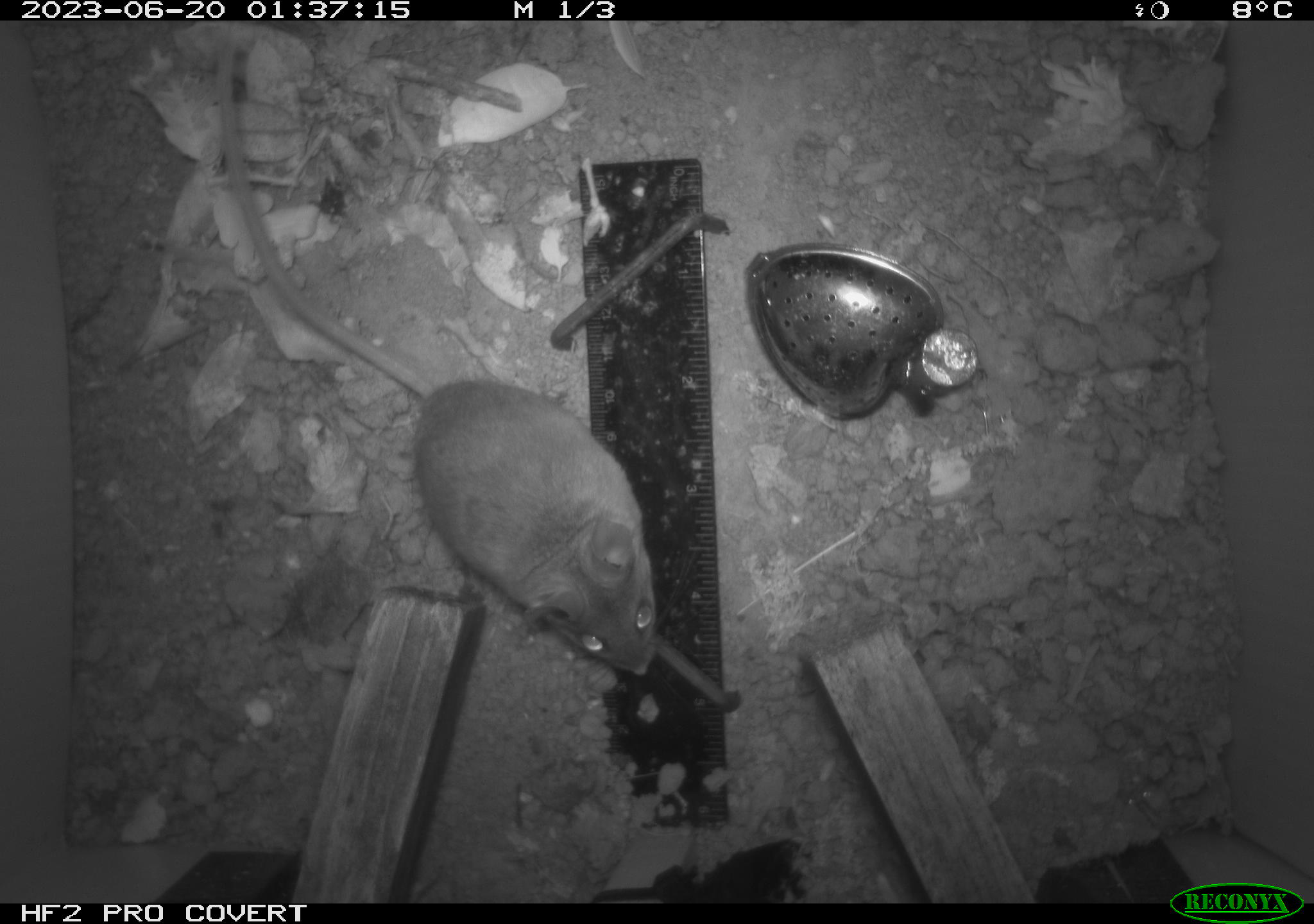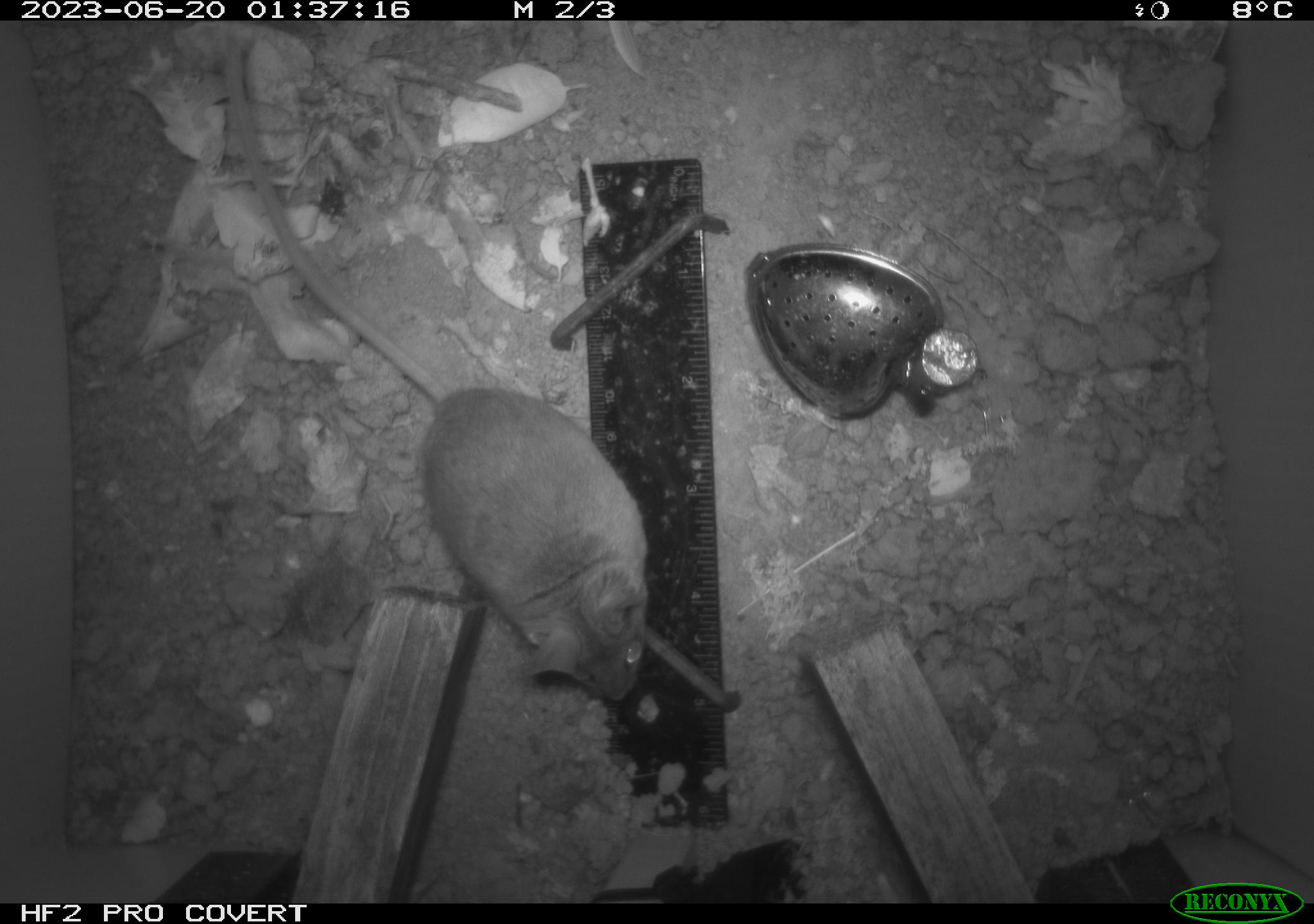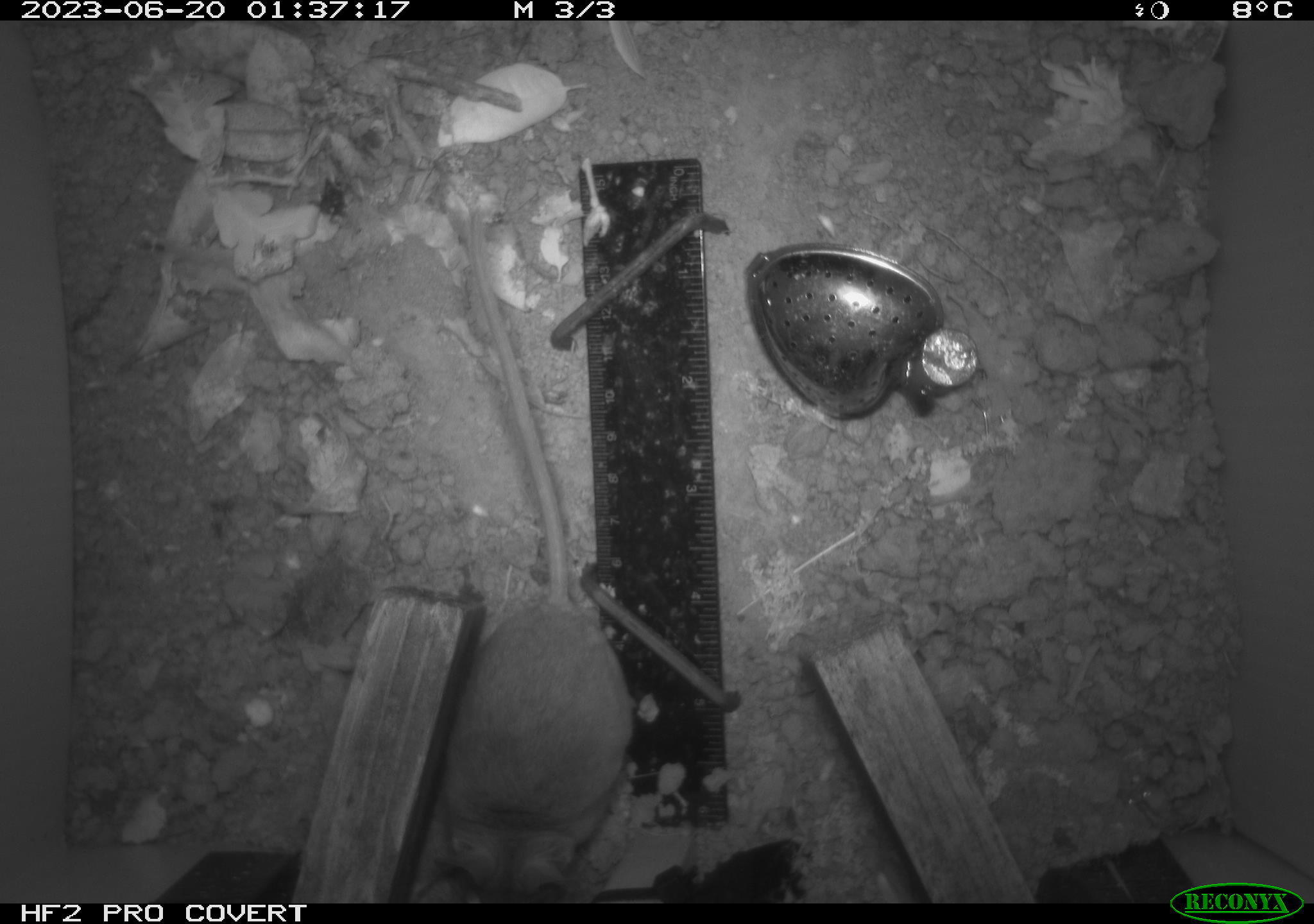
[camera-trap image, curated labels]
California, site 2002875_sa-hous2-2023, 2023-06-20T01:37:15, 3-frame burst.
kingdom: Animalia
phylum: Chordata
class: Mammalia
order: Rodentia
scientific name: Rodentia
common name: mouse species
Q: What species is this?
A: Mouse species (Rodentia).